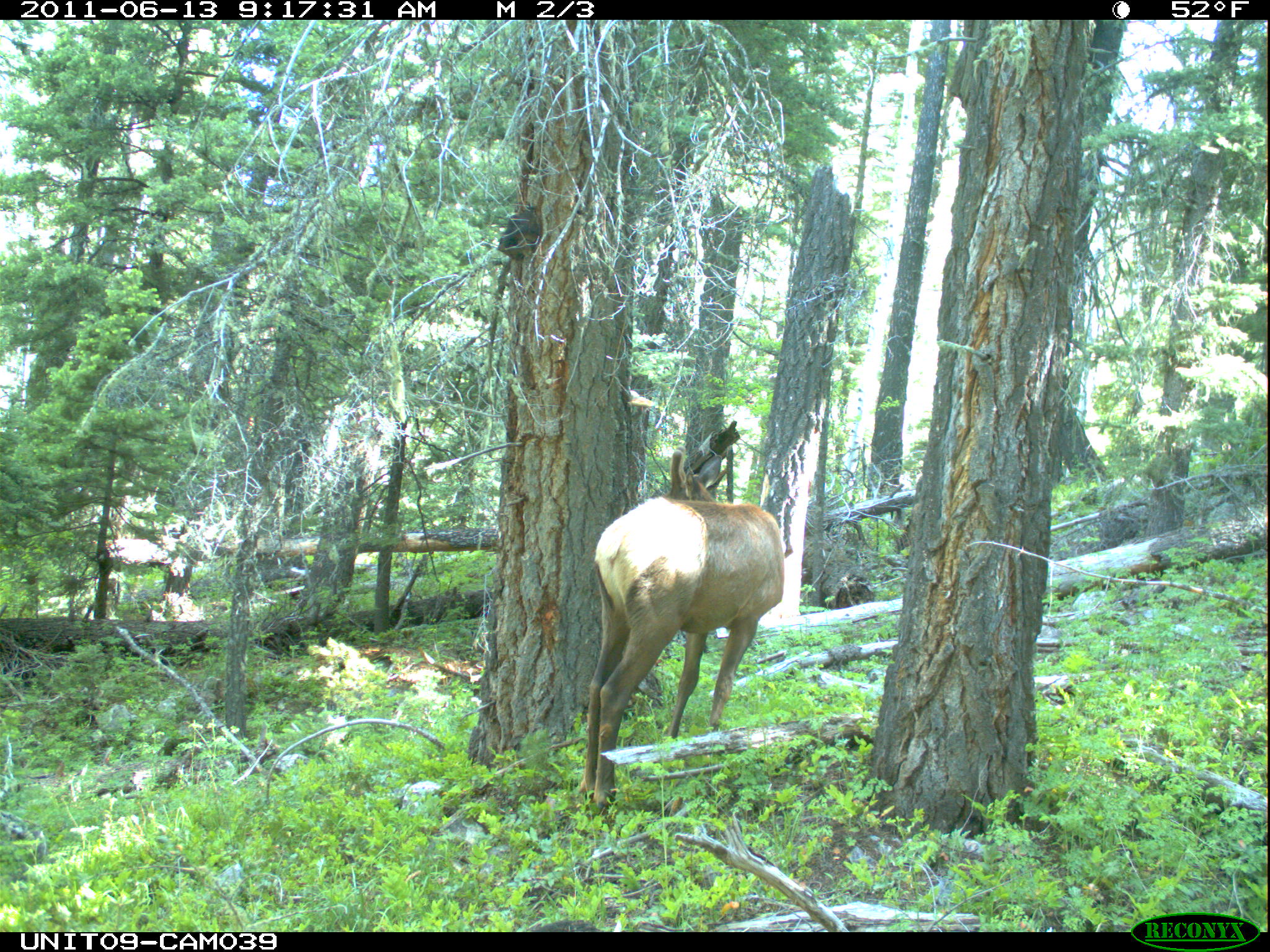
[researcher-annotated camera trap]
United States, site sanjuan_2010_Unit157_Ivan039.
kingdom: Animalia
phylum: Chordata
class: Mammalia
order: Artiodactyla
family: Cervidae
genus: Cervus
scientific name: Cervus elaphus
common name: red deer